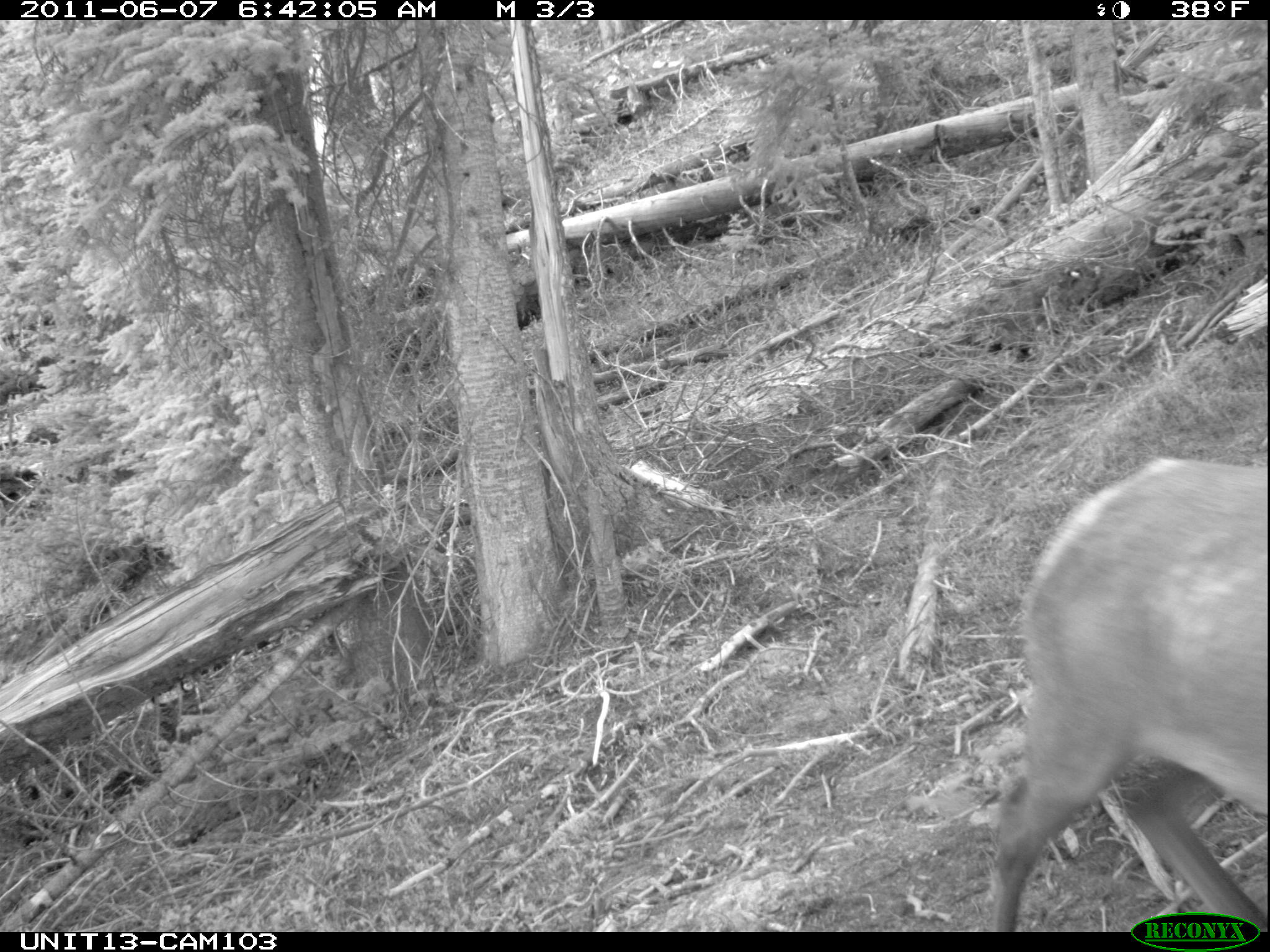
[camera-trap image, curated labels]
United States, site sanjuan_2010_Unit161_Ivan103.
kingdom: Animalia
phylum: Chordata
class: Mammalia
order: Artiodactyla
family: Cervidae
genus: Cervus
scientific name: Cervus elaphus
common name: red deer